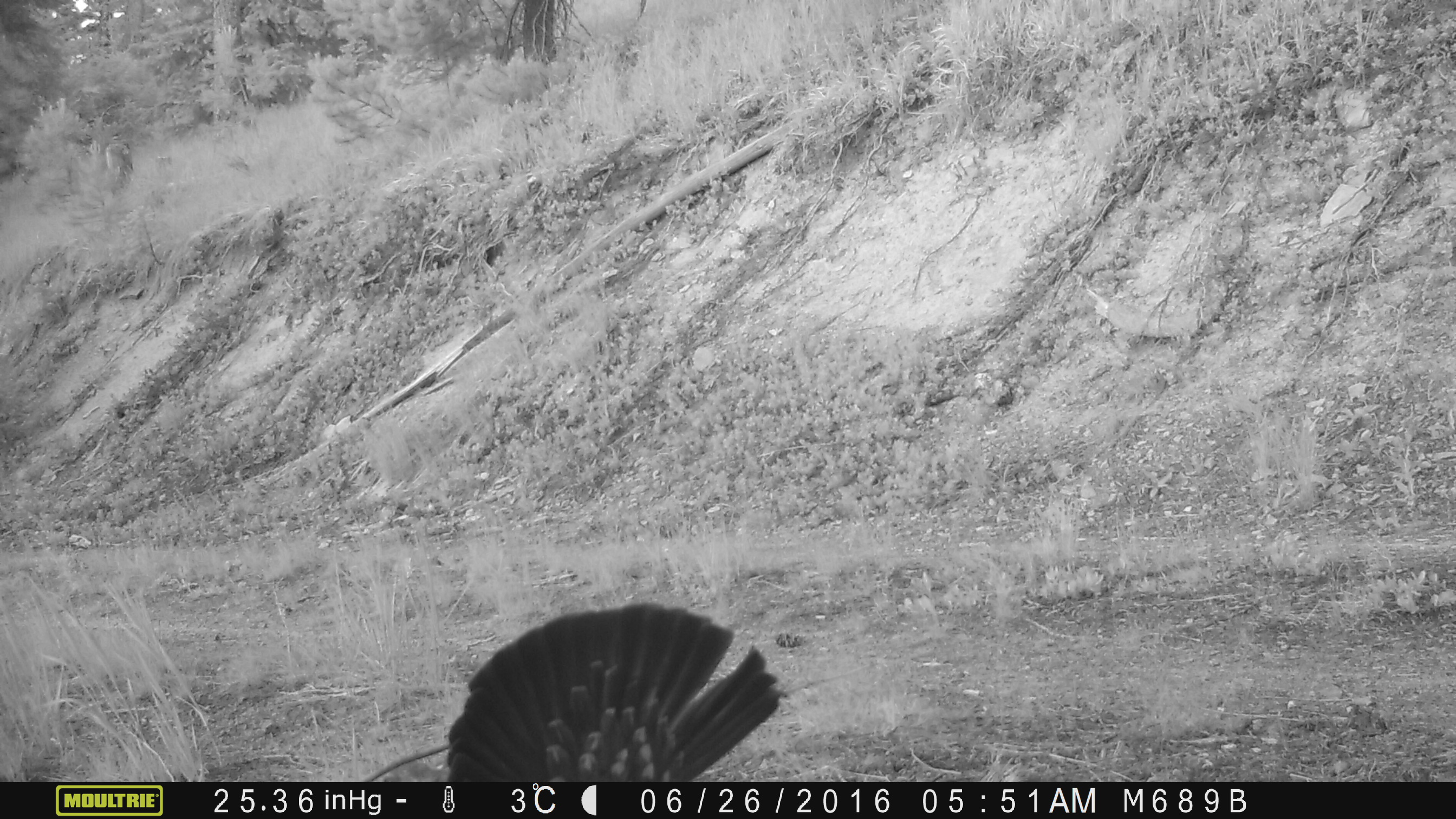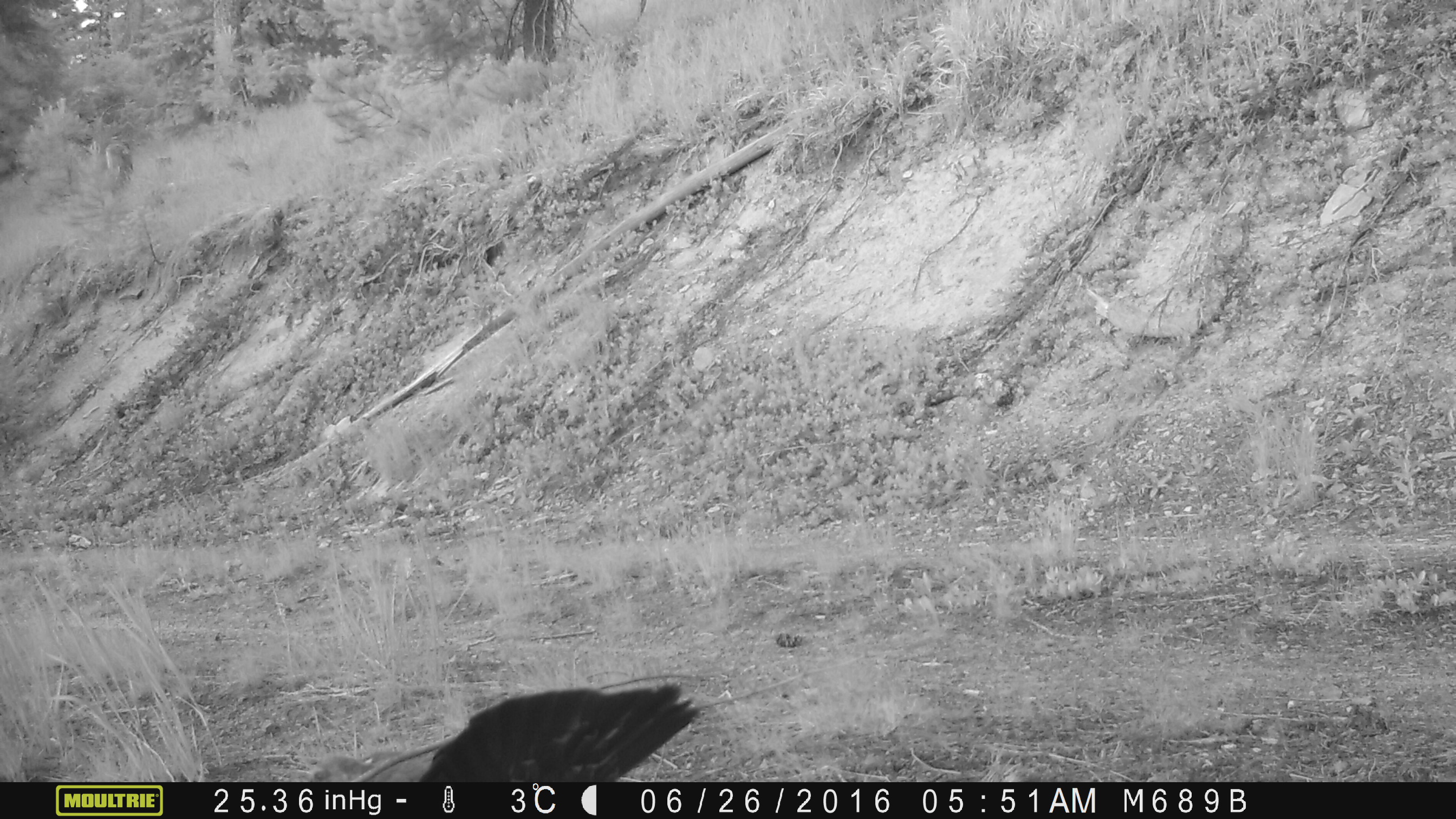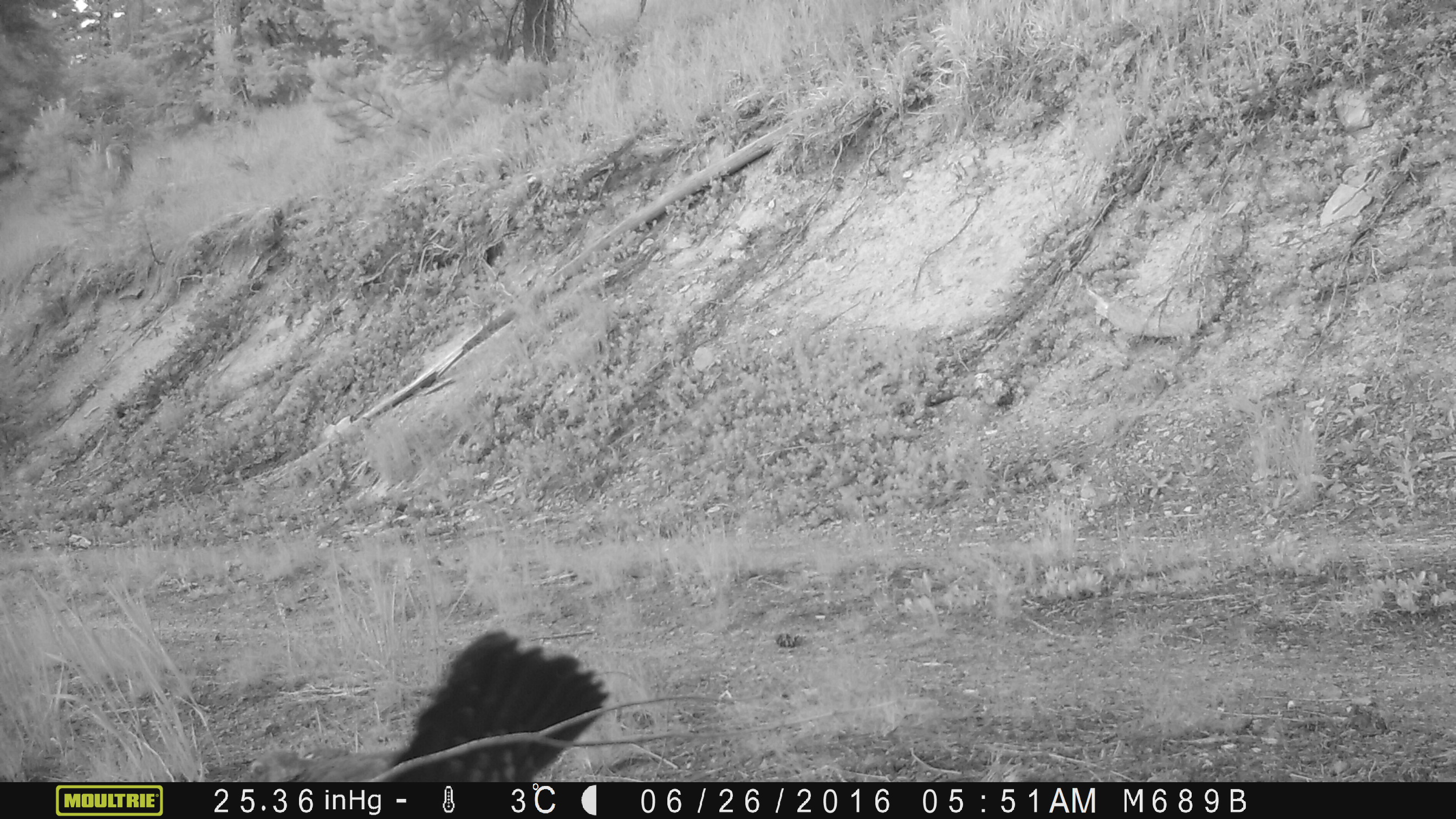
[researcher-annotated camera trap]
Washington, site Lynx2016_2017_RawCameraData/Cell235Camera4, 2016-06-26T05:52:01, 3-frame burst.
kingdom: Animalia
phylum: Chordata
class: Aves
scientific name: Aves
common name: birds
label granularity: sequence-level